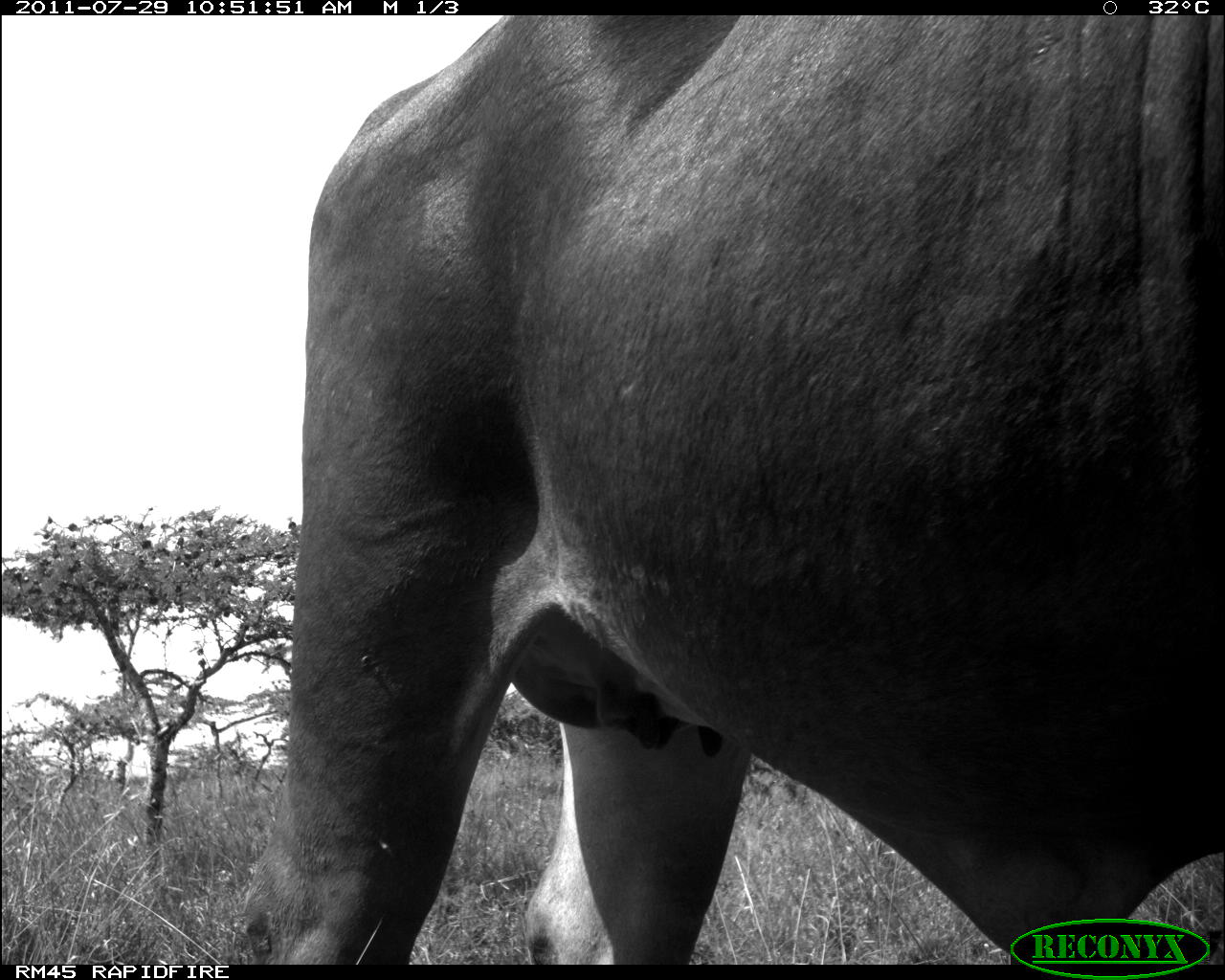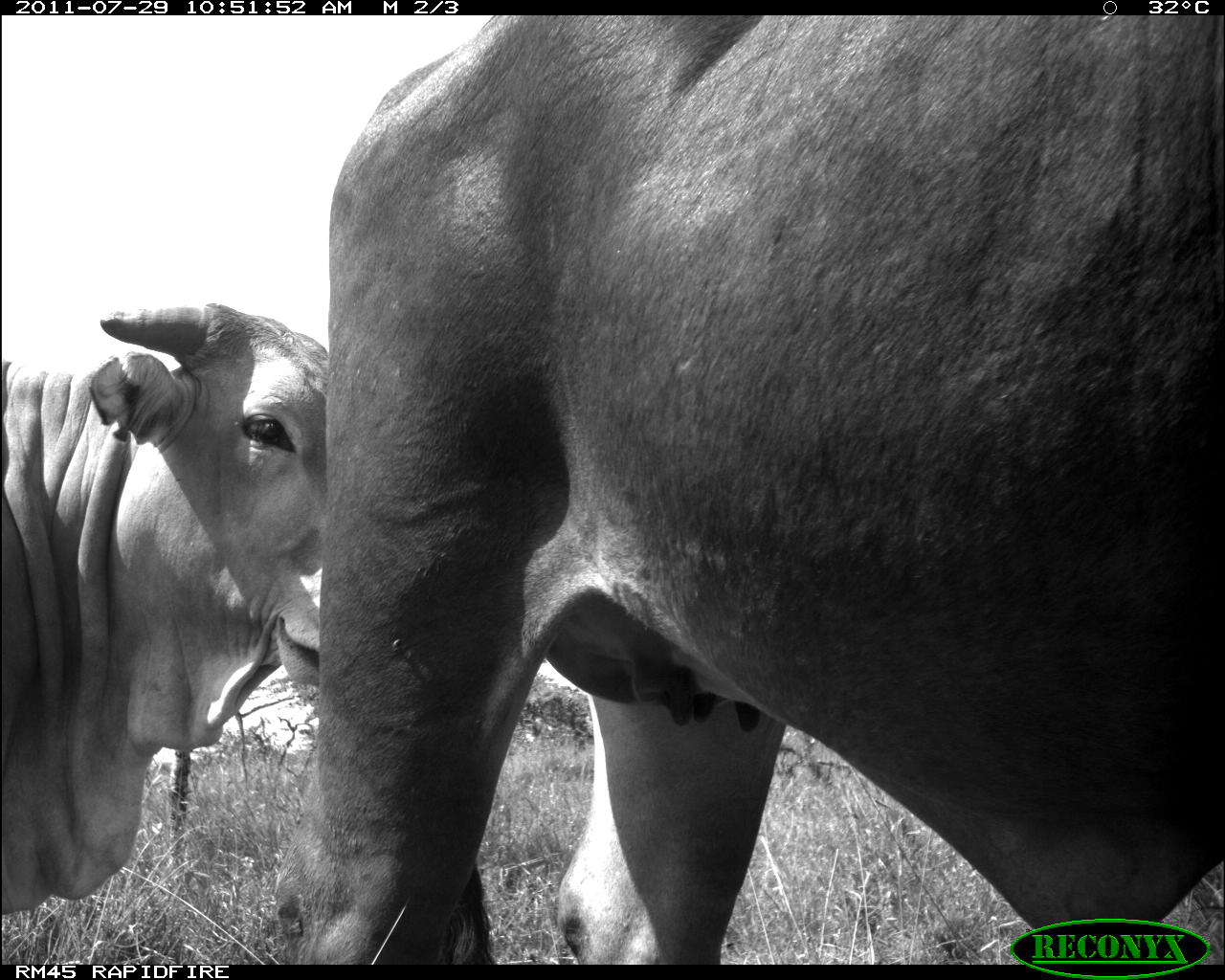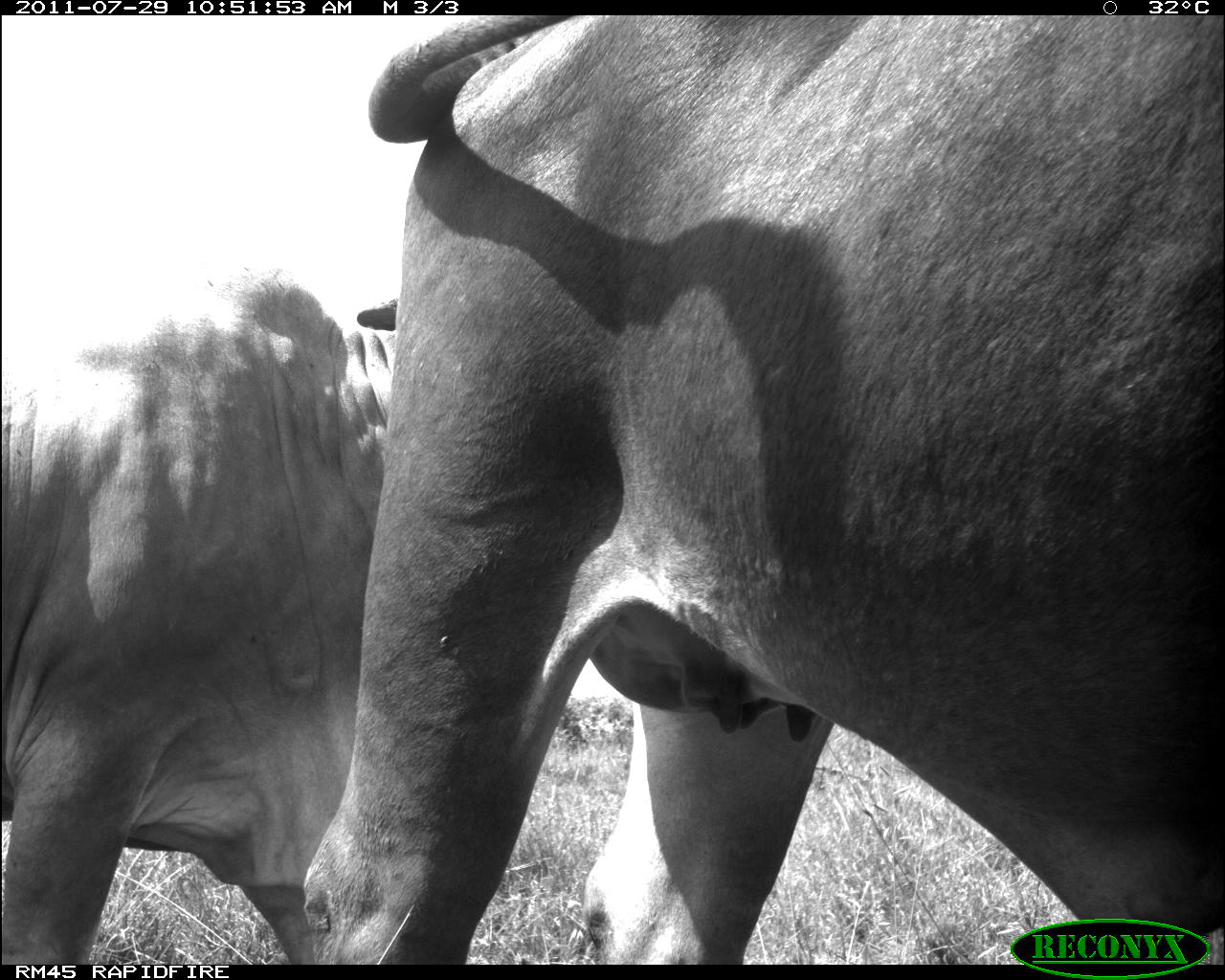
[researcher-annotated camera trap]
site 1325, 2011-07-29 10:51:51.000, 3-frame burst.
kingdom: Animalia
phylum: Chordata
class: Mammalia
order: Artiodactyla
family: Bovidae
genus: Bos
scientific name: Bos taurus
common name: domestic cattle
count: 1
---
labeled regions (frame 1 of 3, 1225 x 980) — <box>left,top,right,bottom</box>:
bos taurus: <box>235,15,1224,960</box>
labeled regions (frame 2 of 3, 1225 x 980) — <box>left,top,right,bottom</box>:
bos taurus: <box>293,12,1225,960</box>; <box>0,295,329,915</box>